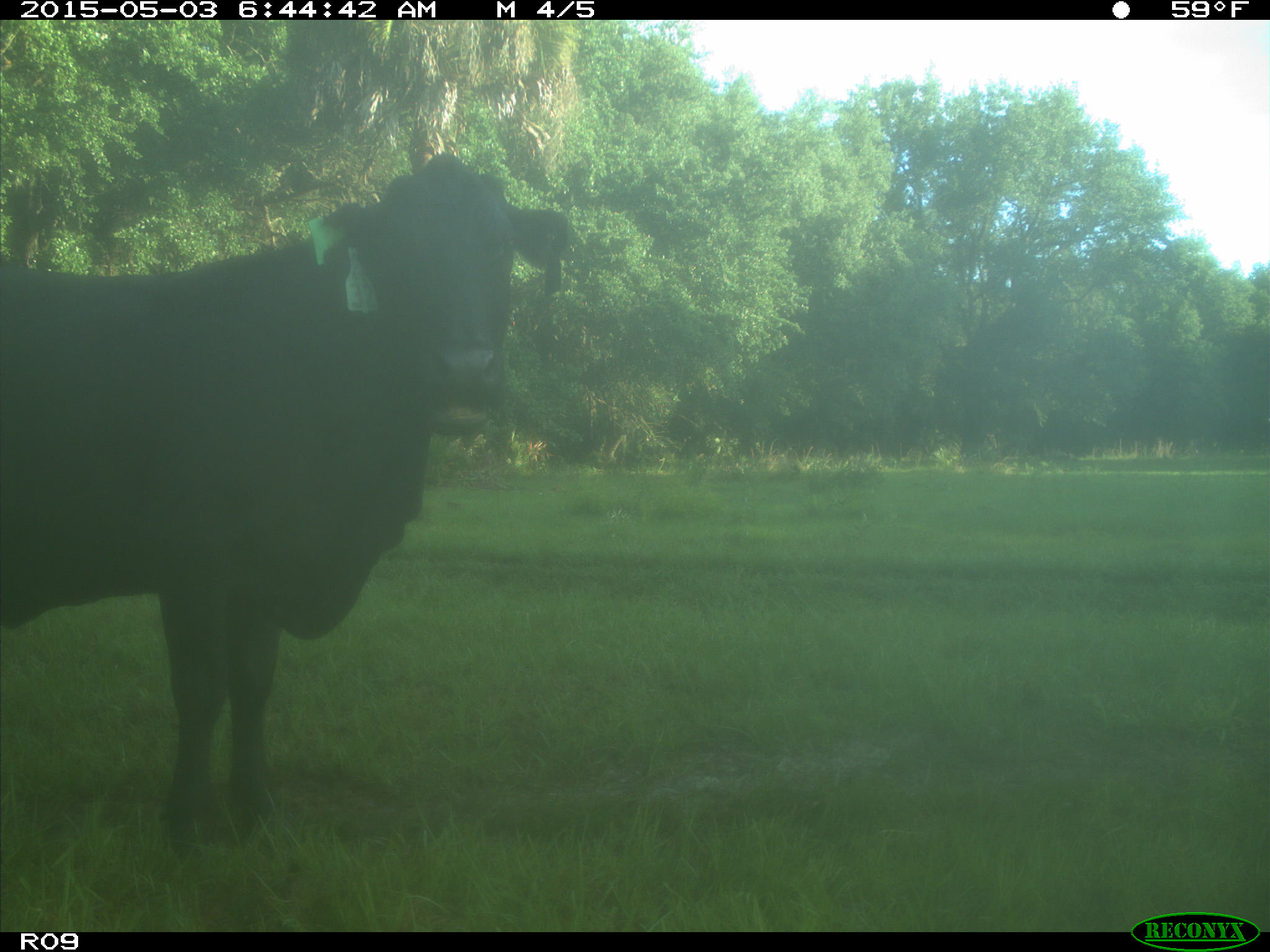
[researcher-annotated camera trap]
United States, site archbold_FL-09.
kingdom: Animalia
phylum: Chordata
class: Mammalia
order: Artiodactyla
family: Bovidae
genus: Bos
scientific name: Bos taurus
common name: domestic cow